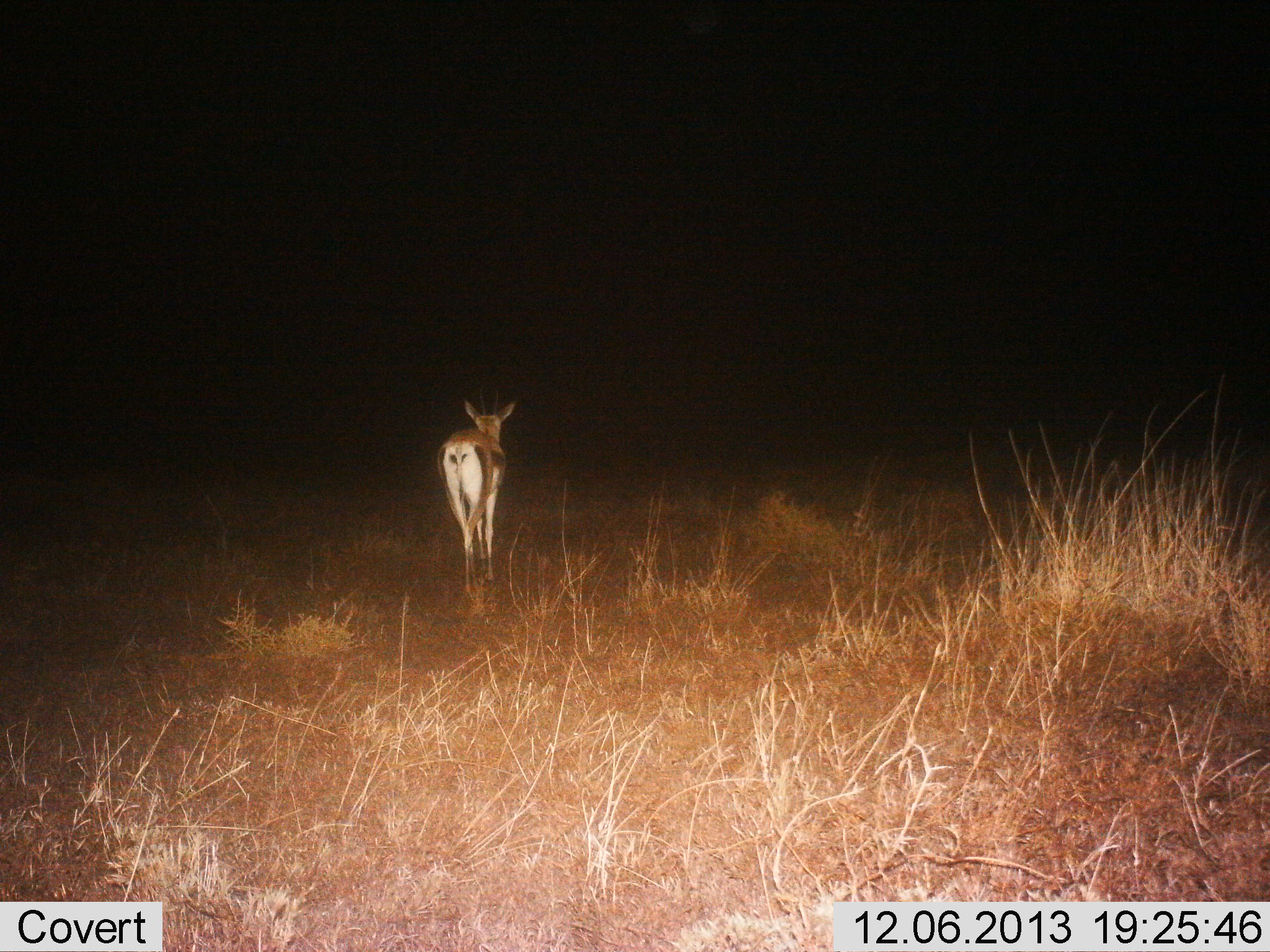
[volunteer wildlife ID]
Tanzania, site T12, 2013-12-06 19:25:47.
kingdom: Animalia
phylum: Chordata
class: Mammalia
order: Artiodactyla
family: Bovidae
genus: Eudorcas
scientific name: Eudorcas thomsonii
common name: thomson's gazelle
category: gazellethomsons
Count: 1.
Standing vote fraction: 40%.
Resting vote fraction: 0%.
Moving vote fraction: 60%.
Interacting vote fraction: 0%.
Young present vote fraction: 0%.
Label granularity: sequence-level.